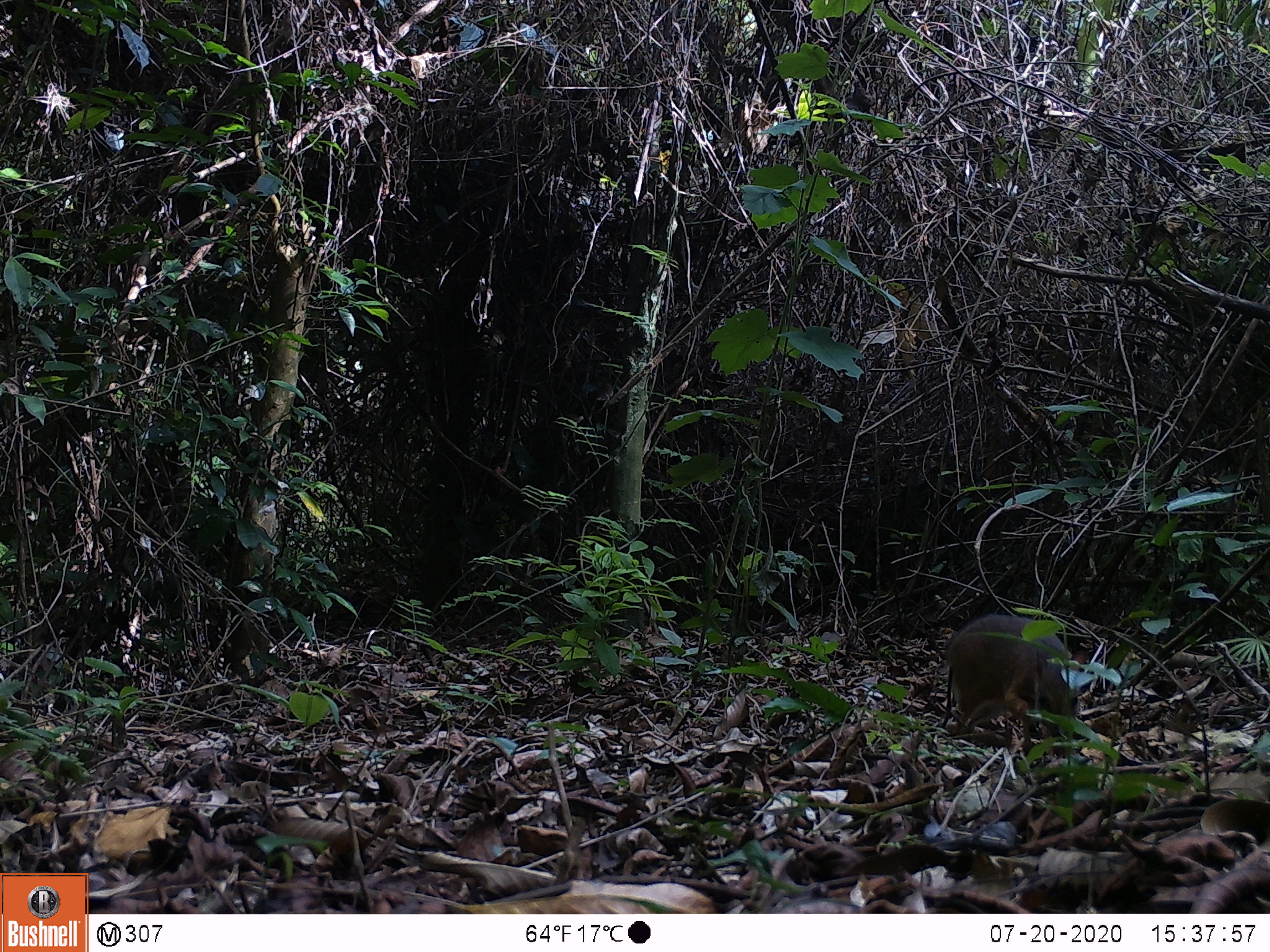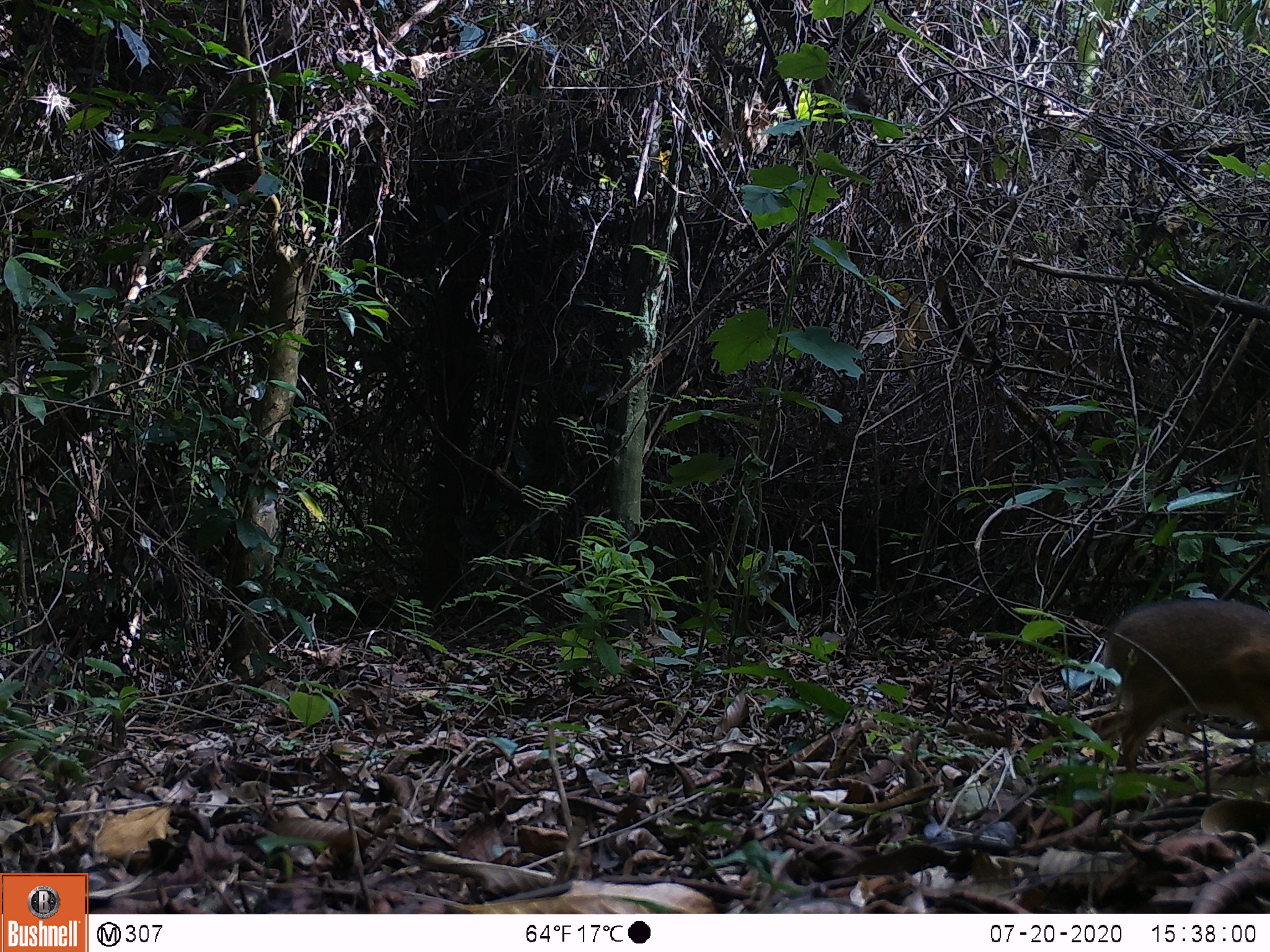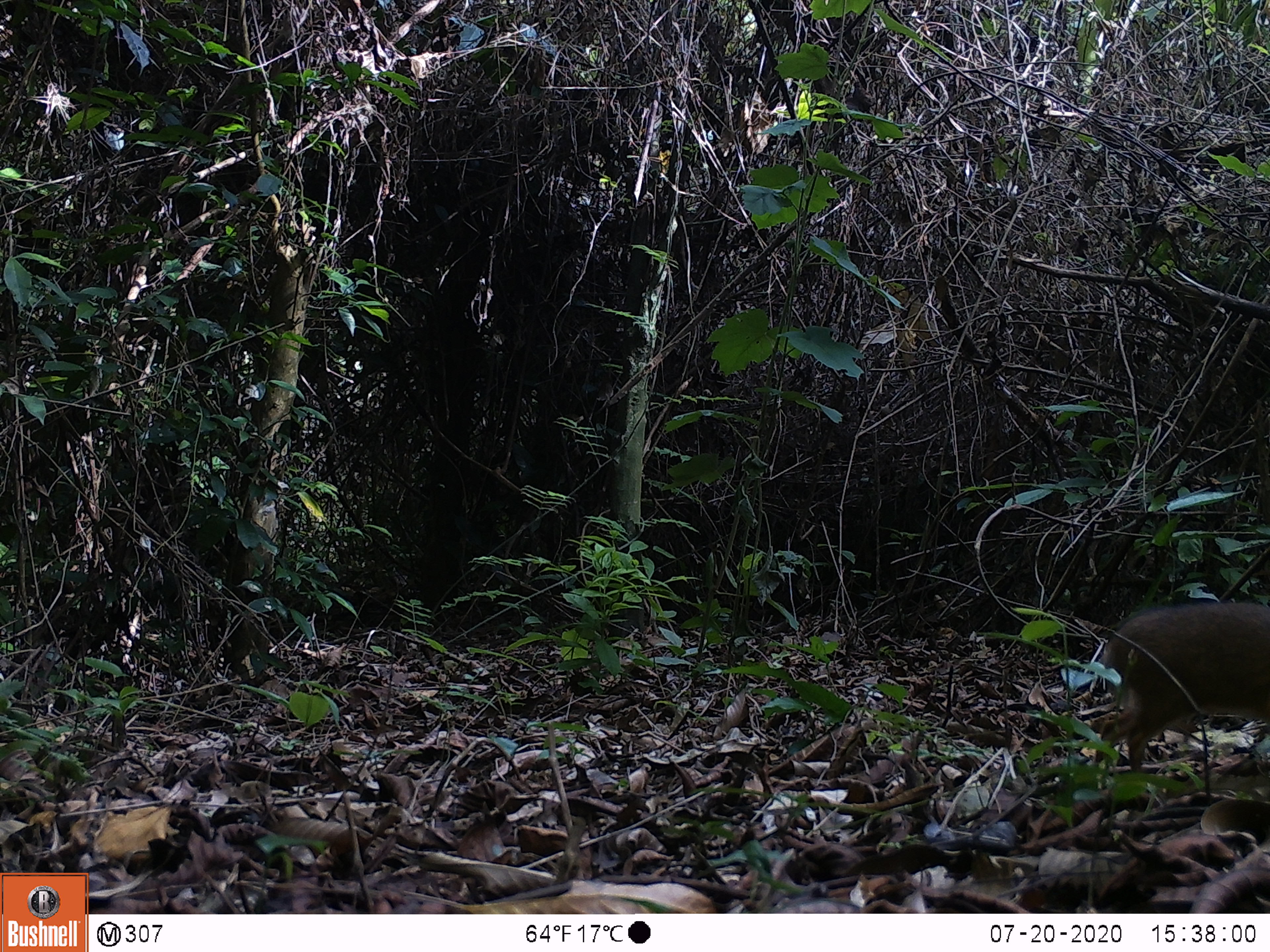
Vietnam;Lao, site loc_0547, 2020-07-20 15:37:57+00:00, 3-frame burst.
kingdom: Animalia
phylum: Chordata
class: Mammalia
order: Artiodactyla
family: Tragulidae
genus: Moschiola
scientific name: Moschiola meminna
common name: chevrotain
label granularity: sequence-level